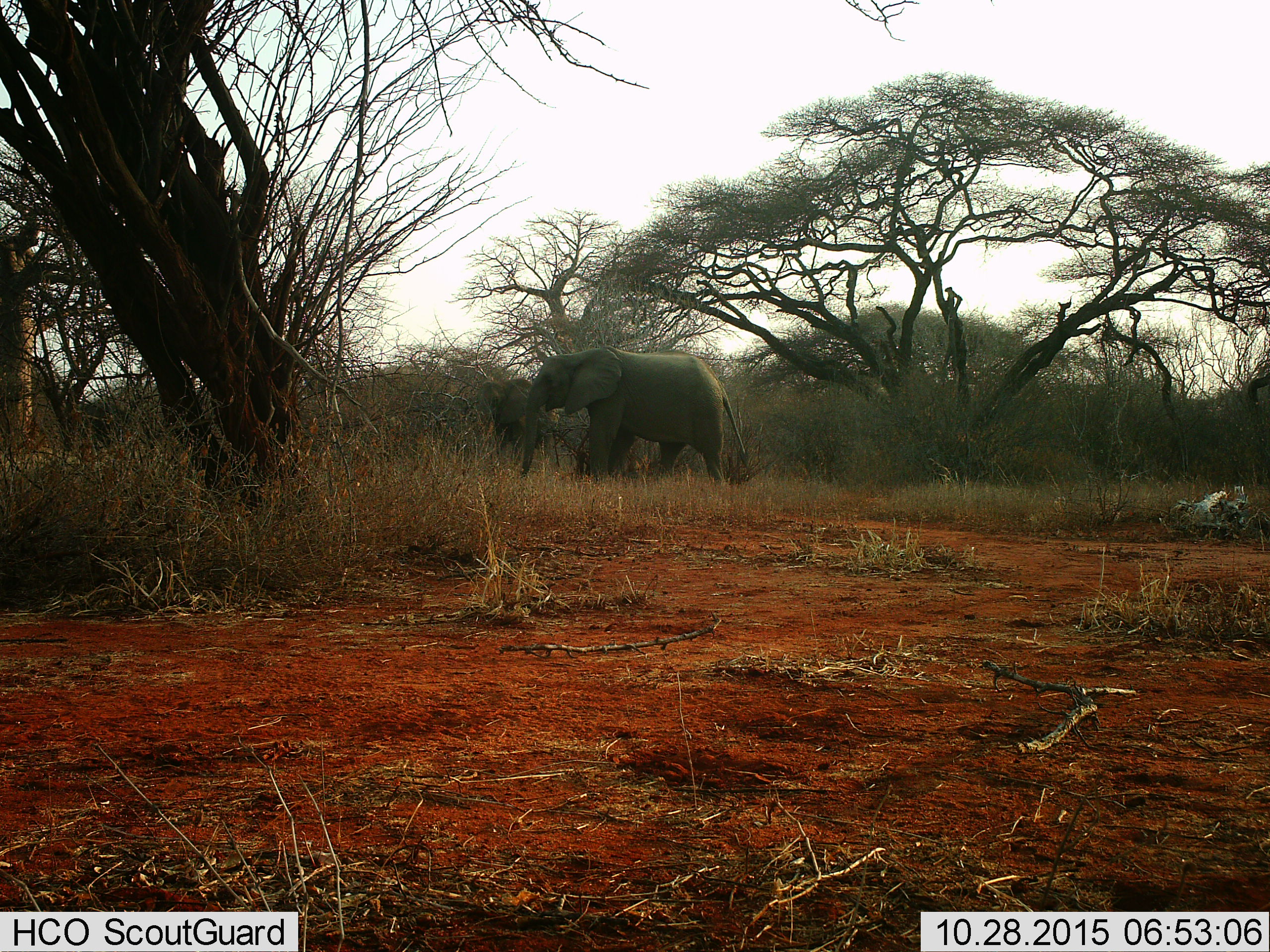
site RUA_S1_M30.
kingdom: Animalia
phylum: Chordata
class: Mammalia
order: Proboscidea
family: Elephantidae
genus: Loxodonta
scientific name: Loxodonta africana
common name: african bush elephant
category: elephant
Elephant (african bush elephant) (Loxodonta africana), count 2. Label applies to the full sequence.